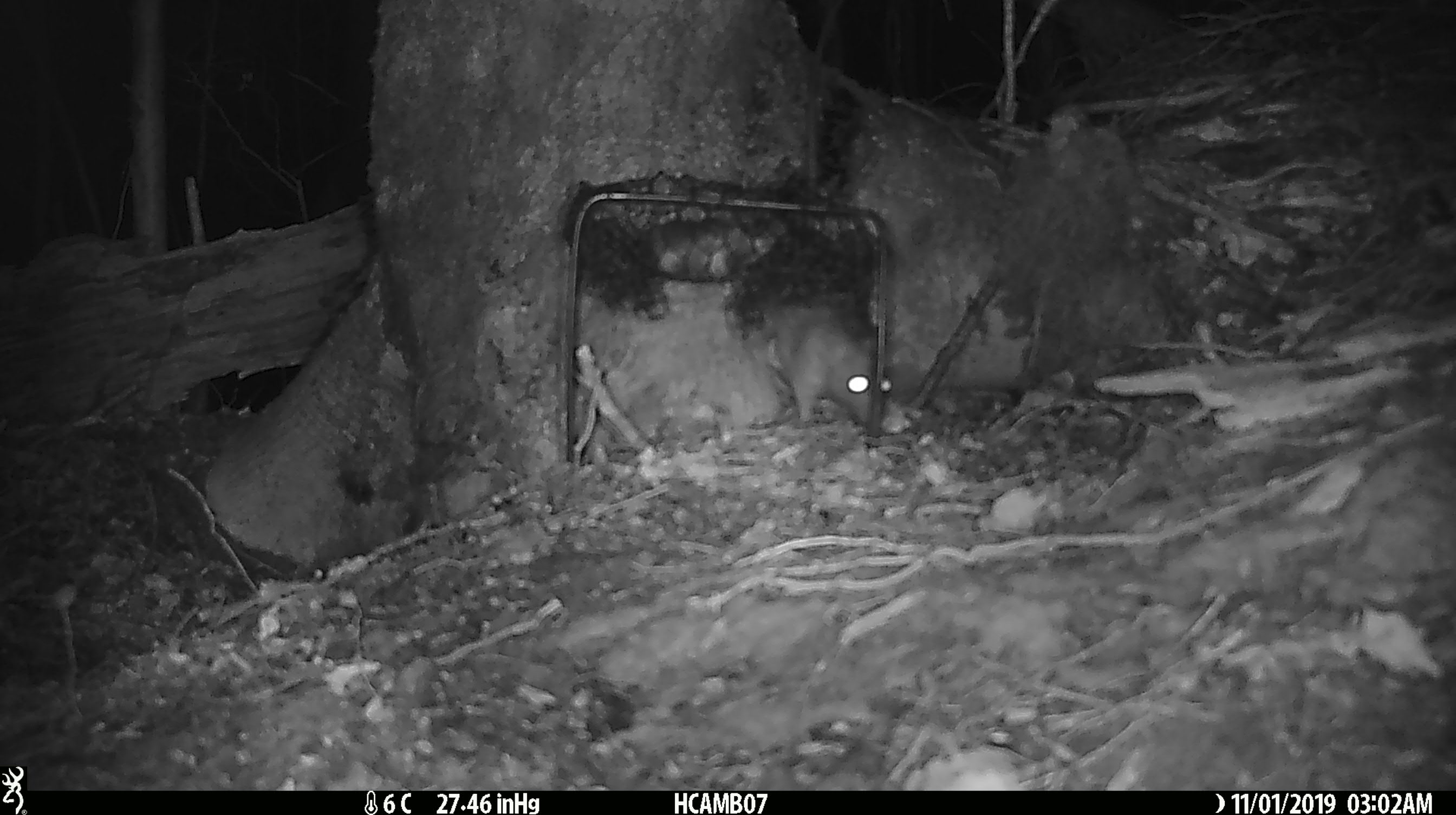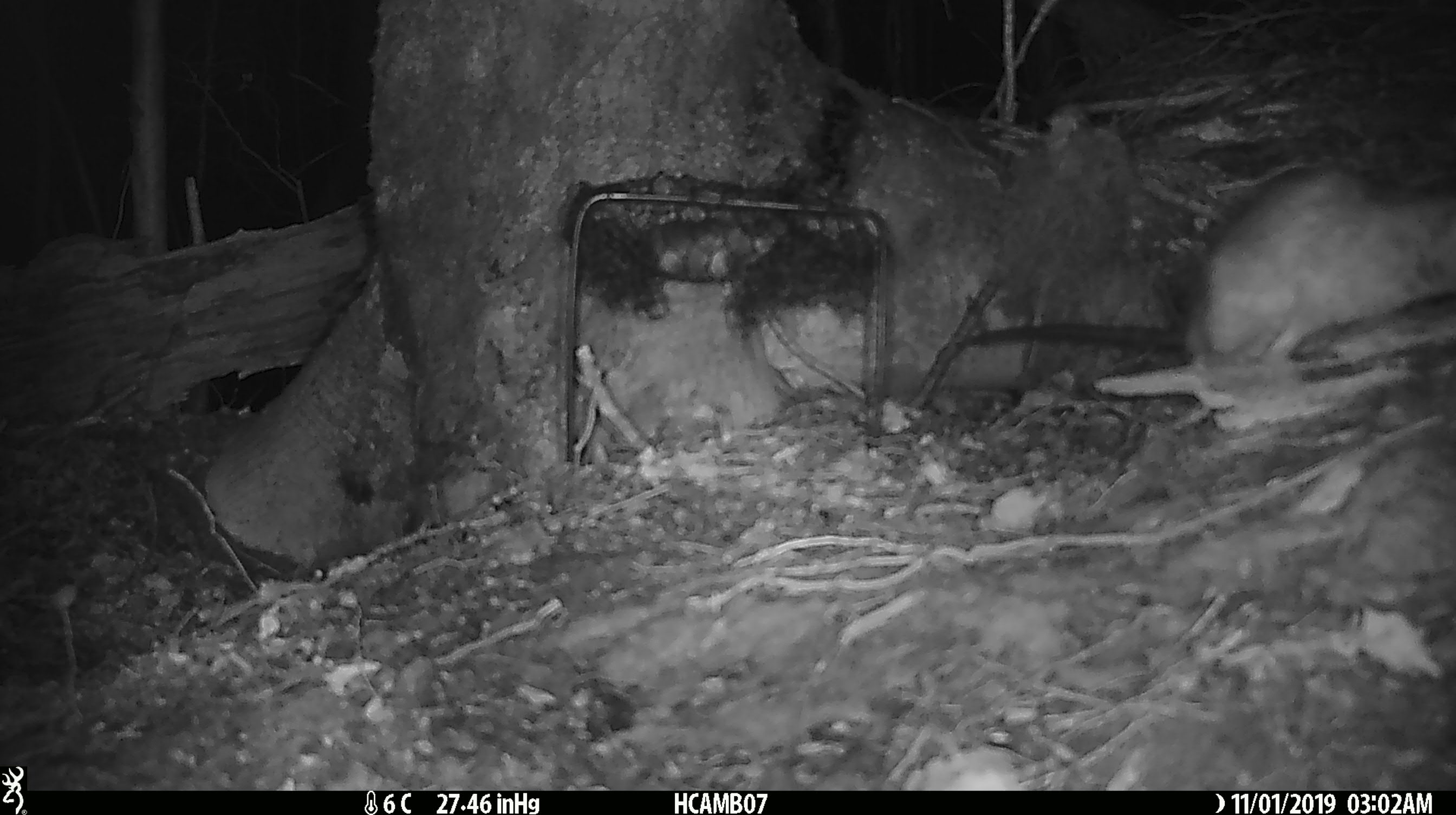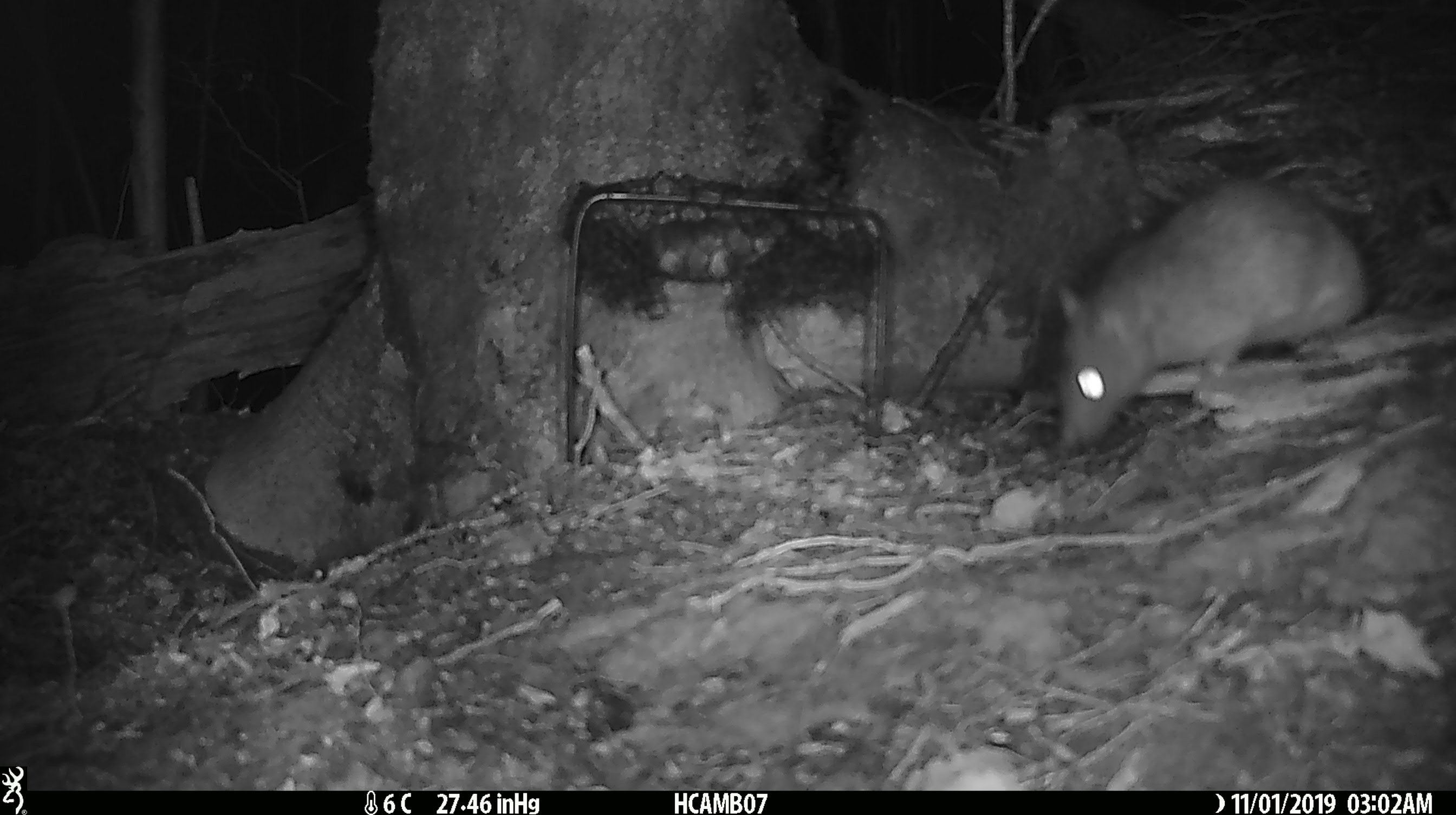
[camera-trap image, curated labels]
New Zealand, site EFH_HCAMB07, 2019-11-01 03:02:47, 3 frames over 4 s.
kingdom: Animalia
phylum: Chordata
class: Mammalia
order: Rodentia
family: Muridae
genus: Mus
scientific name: Mus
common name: mouse